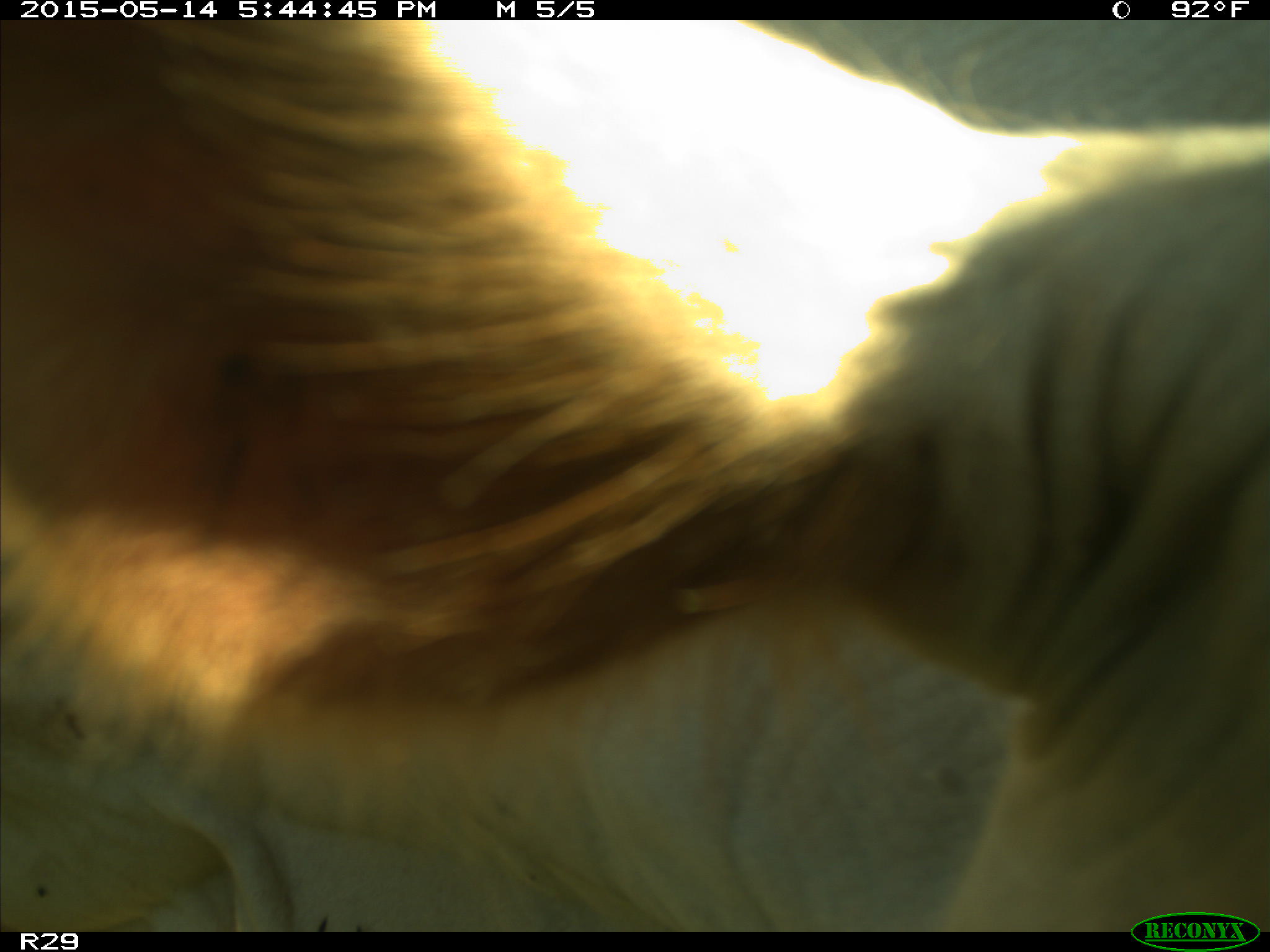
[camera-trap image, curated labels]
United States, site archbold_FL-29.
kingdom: Animalia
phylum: Chordata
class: Mammalia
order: Artiodactyla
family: Bovidae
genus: Bos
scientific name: Bos taurus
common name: domestic cow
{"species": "Bos taurus (domestic cow)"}